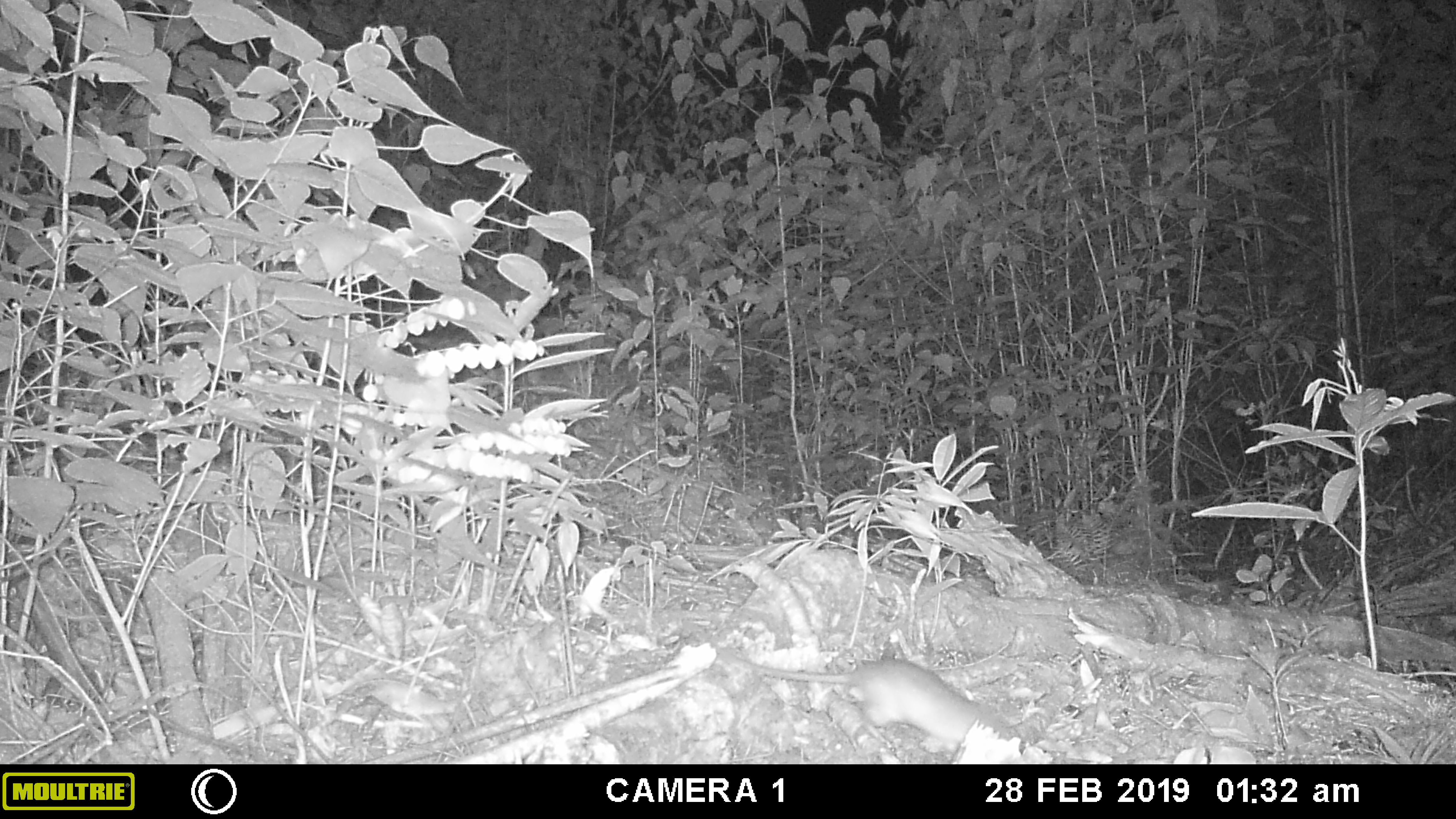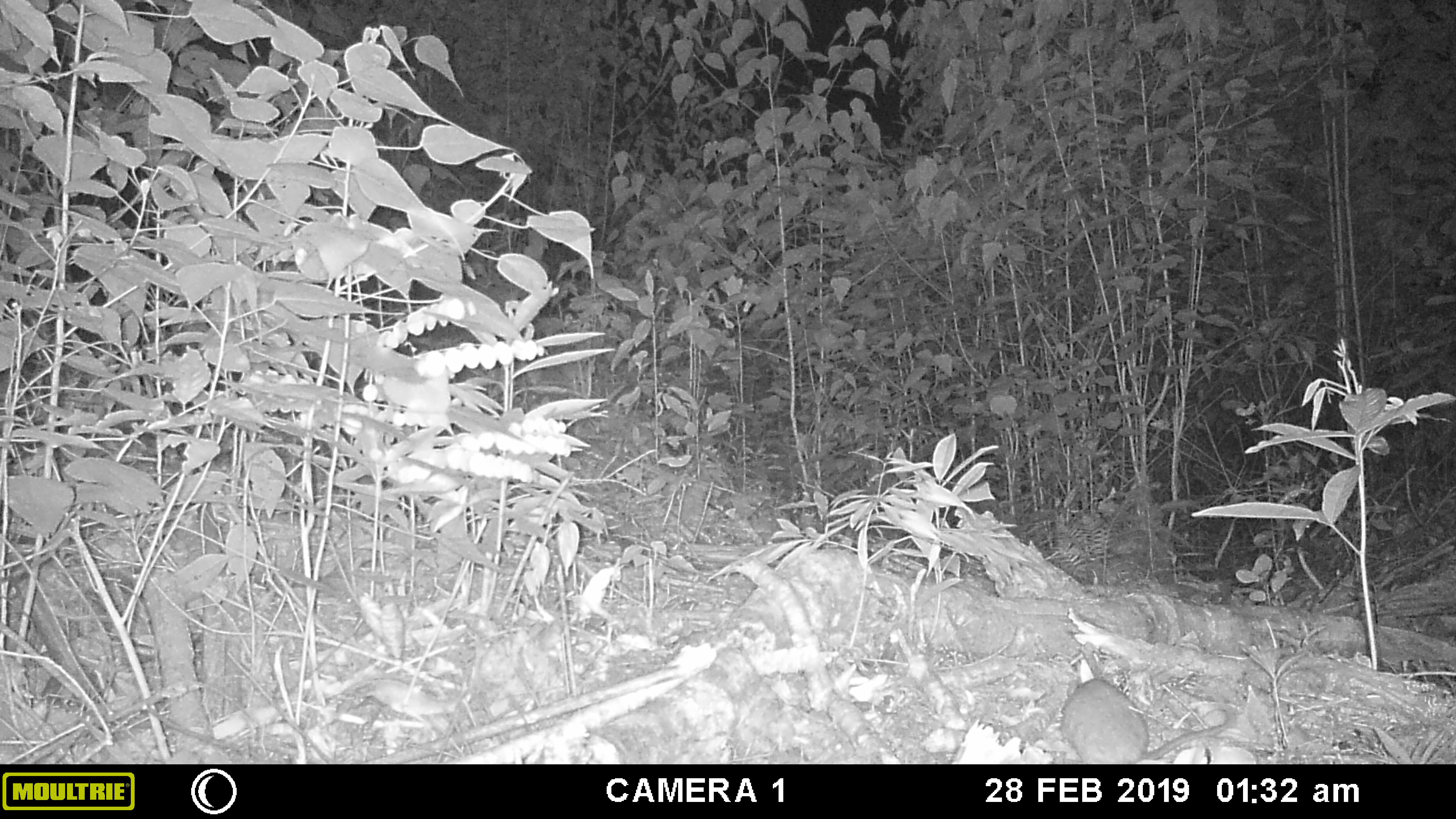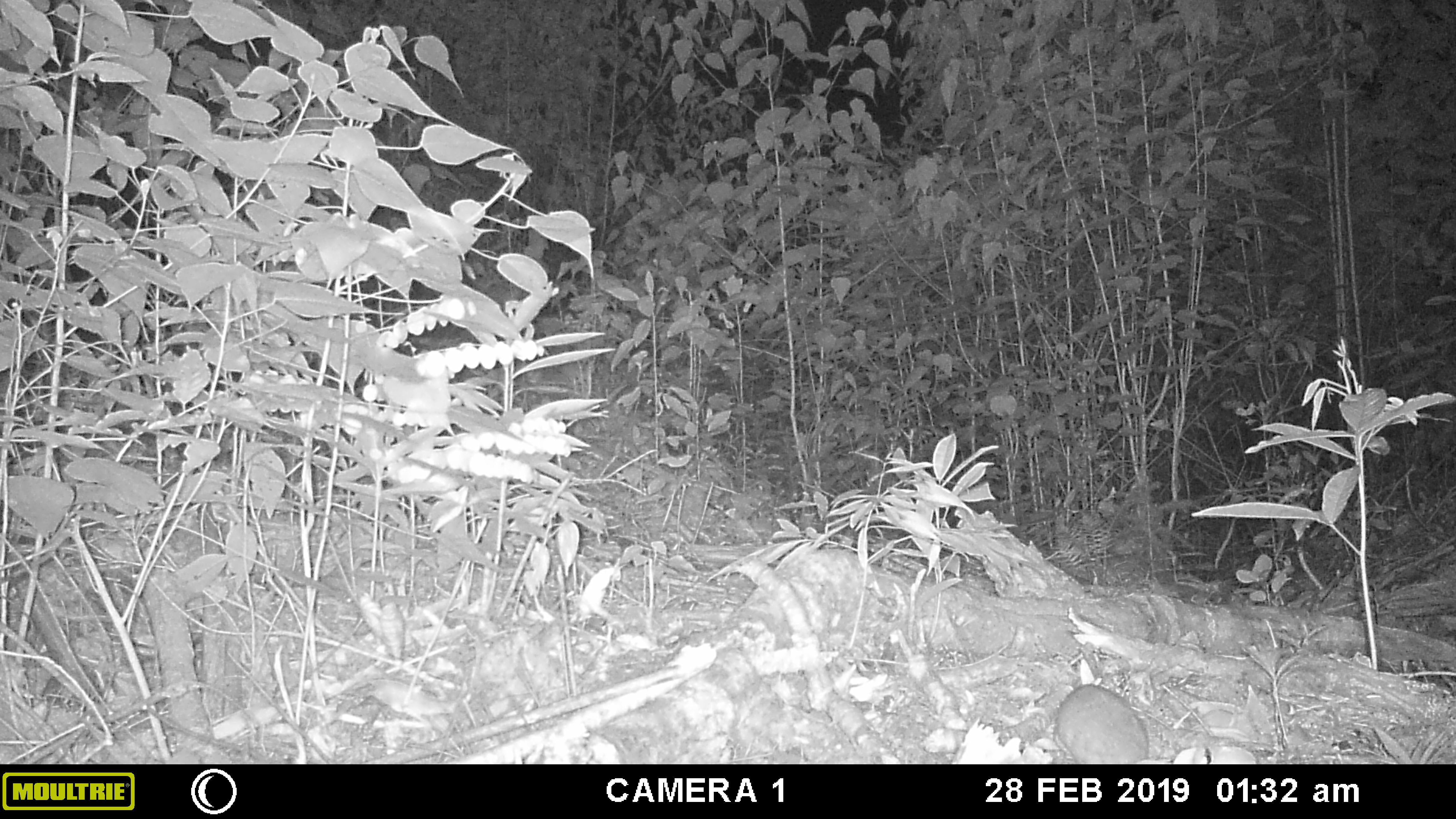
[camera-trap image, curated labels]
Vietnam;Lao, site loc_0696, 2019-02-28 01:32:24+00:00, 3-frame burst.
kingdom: Animalia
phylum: Chordata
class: Mammalia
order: Rodentia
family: Muridae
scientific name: Muridae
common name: old-world mice and rats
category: unidentified murid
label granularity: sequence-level